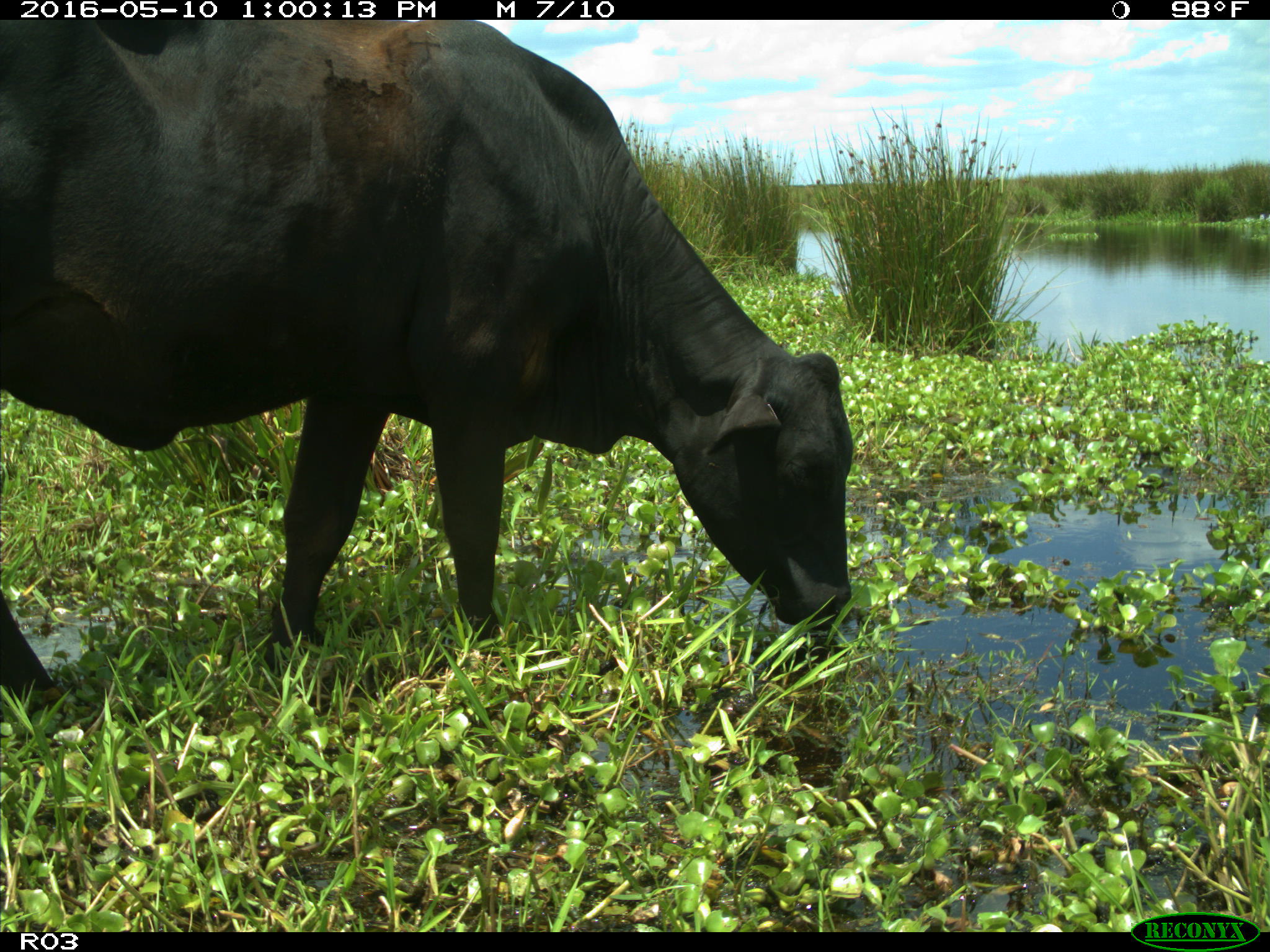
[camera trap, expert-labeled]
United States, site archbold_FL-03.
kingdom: Animalia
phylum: Chordata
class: Mammalia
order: Artiodactyla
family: Bovidae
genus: Bos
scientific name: Bos taurus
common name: domestic cow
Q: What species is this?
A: Bos taurus (domestic cow).